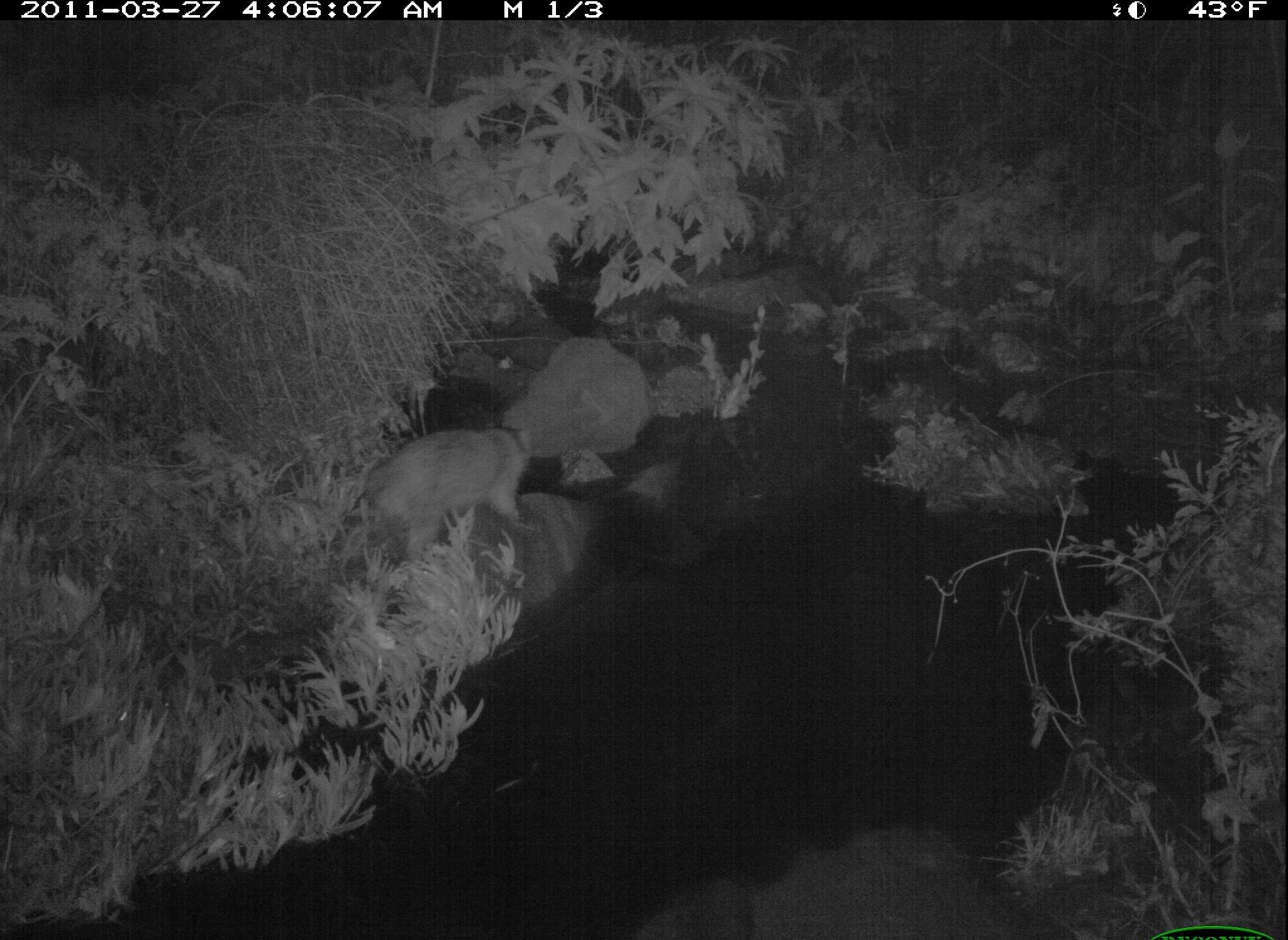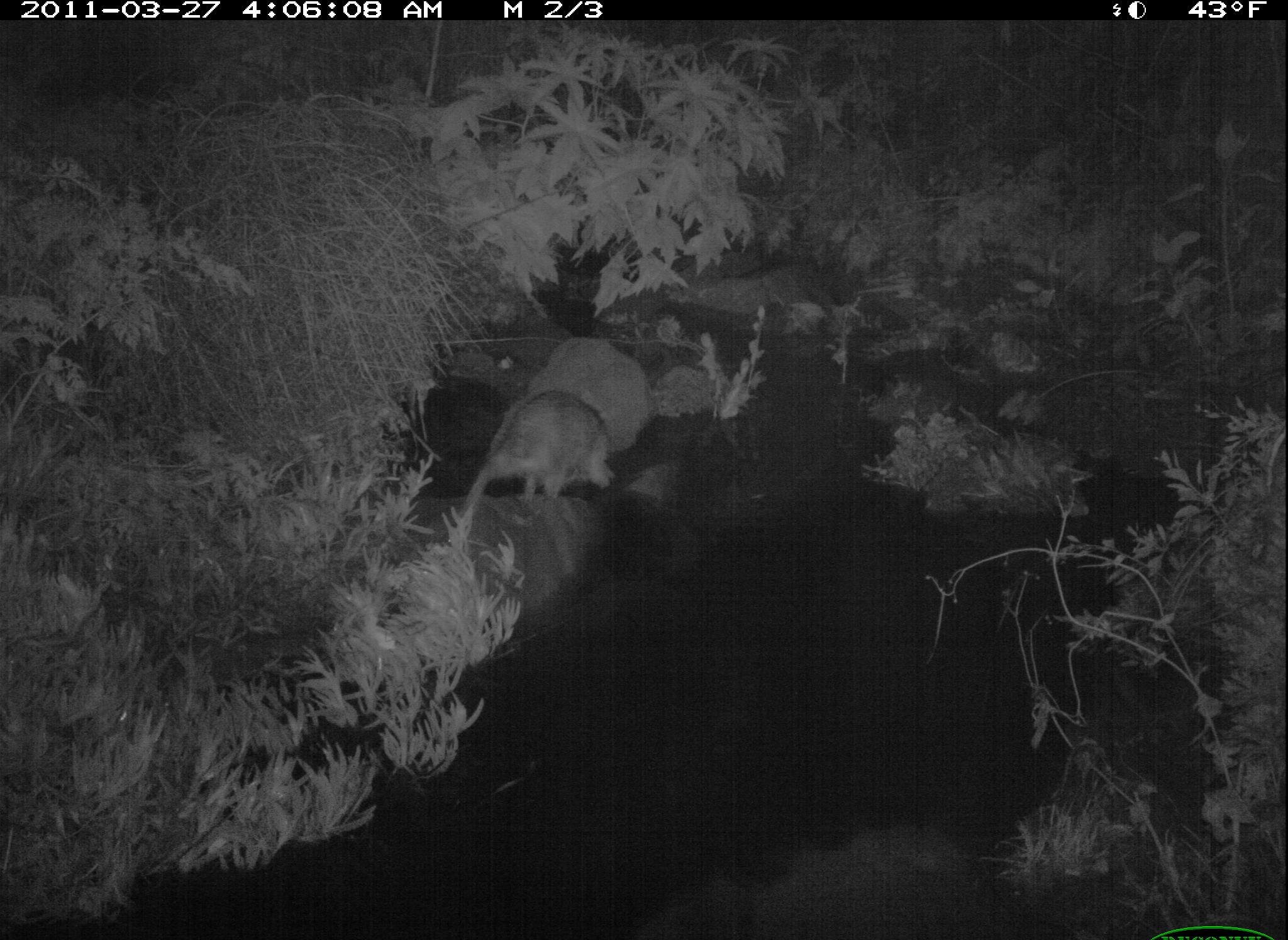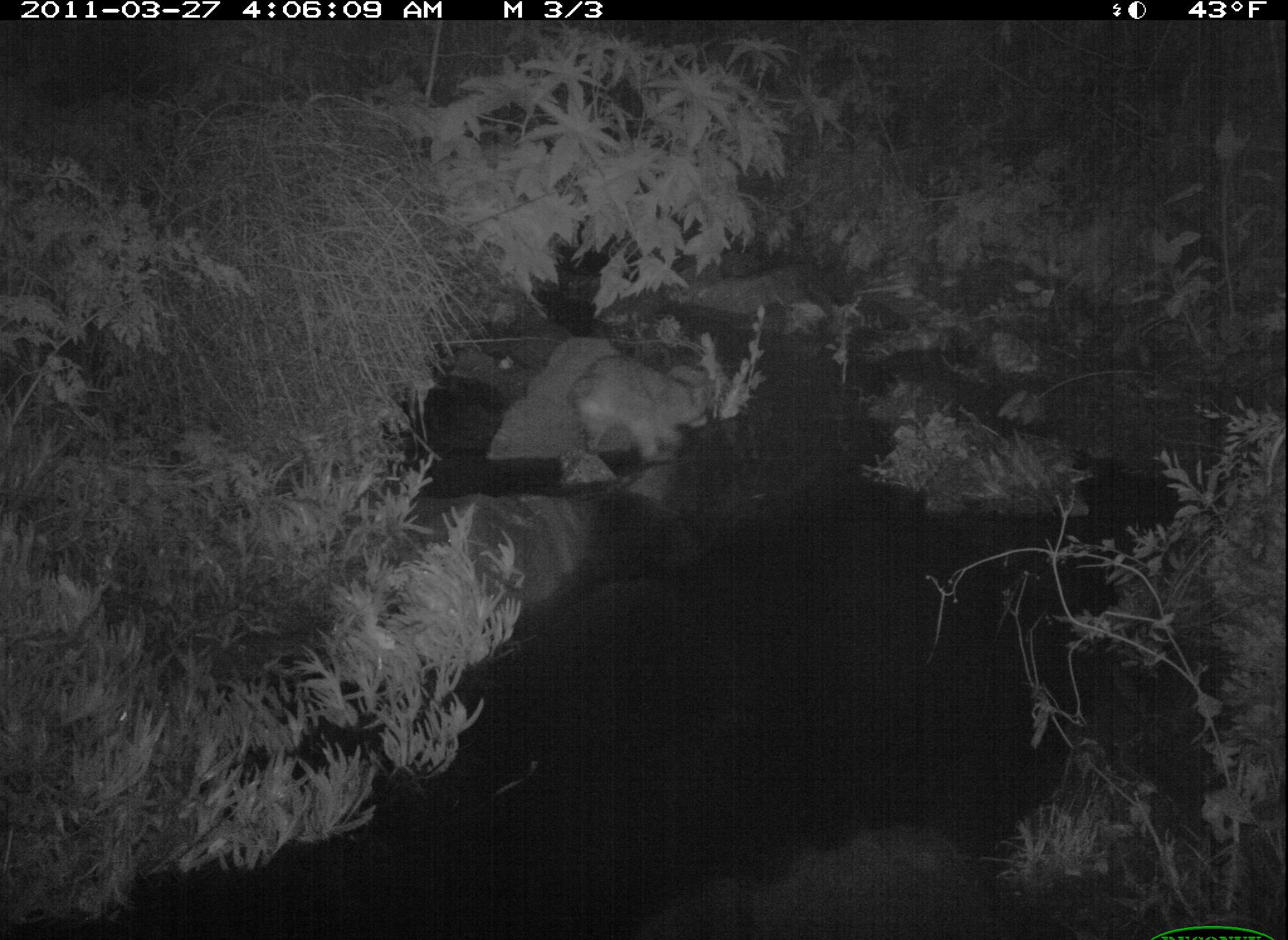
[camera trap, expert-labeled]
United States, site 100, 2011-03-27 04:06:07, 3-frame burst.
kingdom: Animalia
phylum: Chordata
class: Mammalia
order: Carnivora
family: Procyonidae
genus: Procyon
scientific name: Procyon lotor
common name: raccoon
Raccoon (Procyon lotor).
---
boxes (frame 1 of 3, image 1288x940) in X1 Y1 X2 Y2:
raccoon: 345 420 536 565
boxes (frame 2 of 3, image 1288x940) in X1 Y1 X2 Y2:
raccoon: 454 382 621 541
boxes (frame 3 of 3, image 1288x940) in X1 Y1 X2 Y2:
raccoon: 555 348 726 474